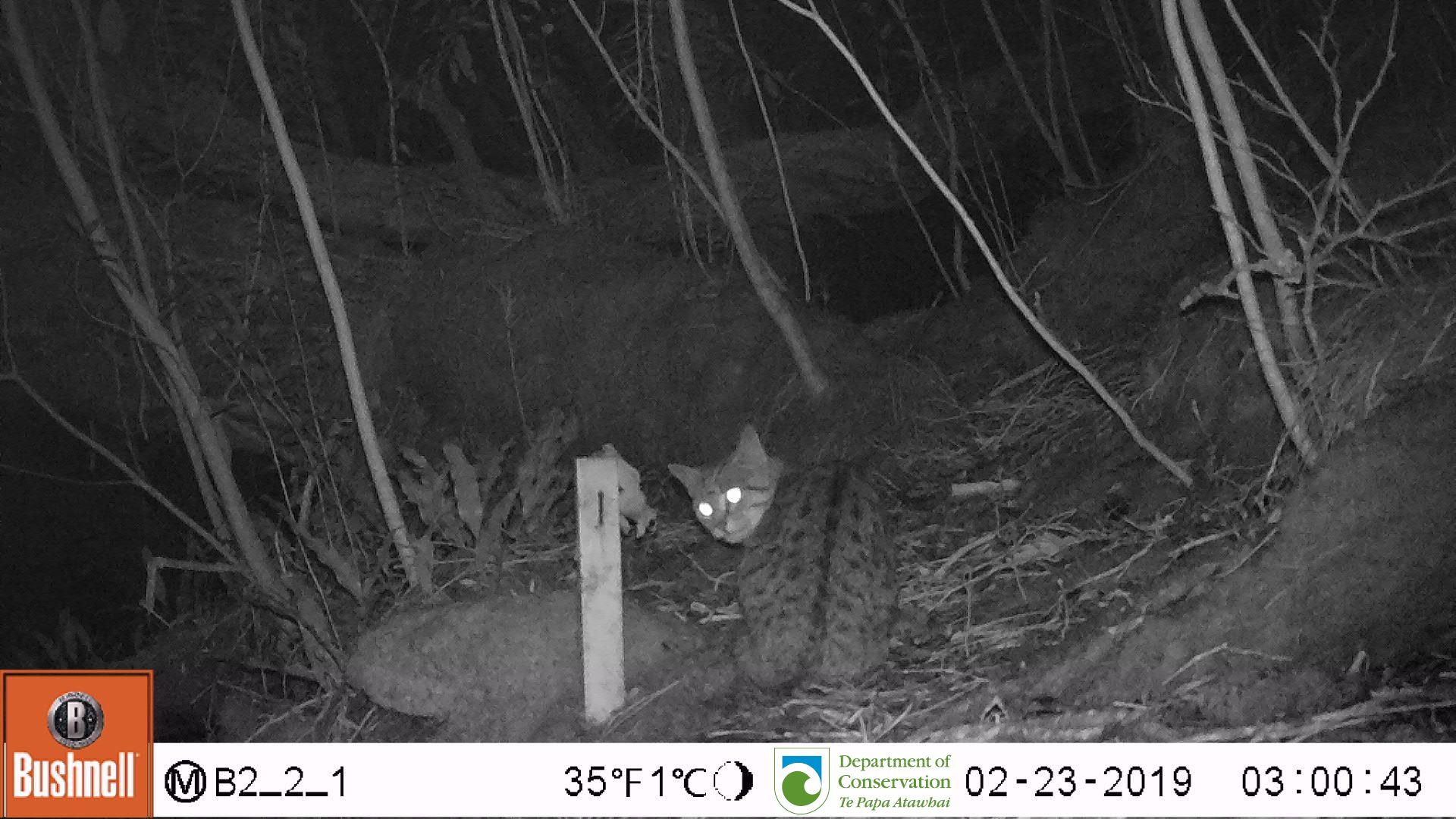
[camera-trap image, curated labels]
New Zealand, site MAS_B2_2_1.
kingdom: Animalia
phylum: Chordata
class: Mammalia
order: Carnivora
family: Felidae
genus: Felis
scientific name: Felis catus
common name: domestic cat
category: cat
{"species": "cat (domestic cat) (Felis catus)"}